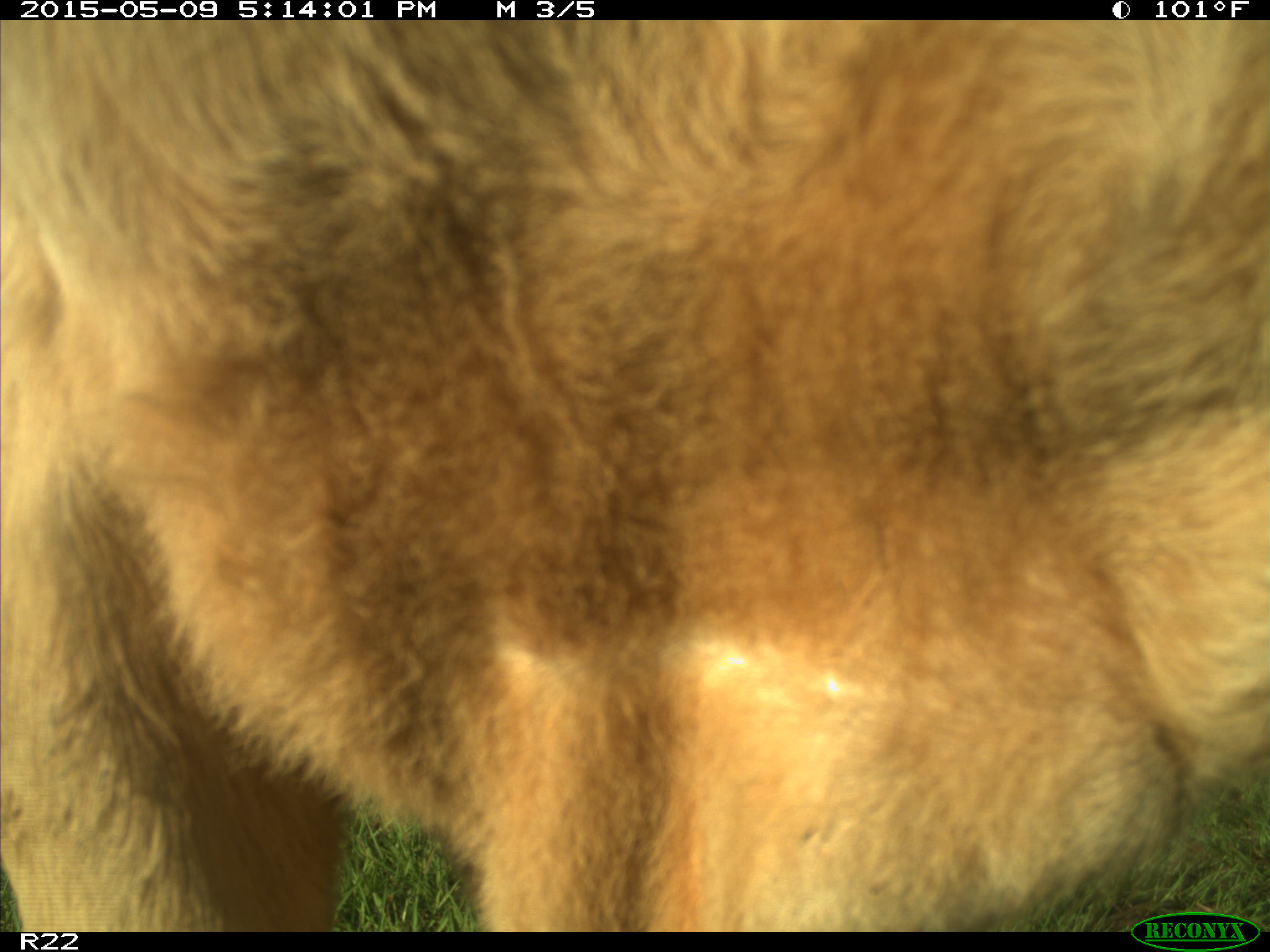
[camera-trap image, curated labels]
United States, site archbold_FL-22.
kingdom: Animalia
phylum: Chordata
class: Mammalia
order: Artiodactyla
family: Bovidae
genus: Bos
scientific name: Bos taurus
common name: domestic cow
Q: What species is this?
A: Bos taurus (domestic cow).